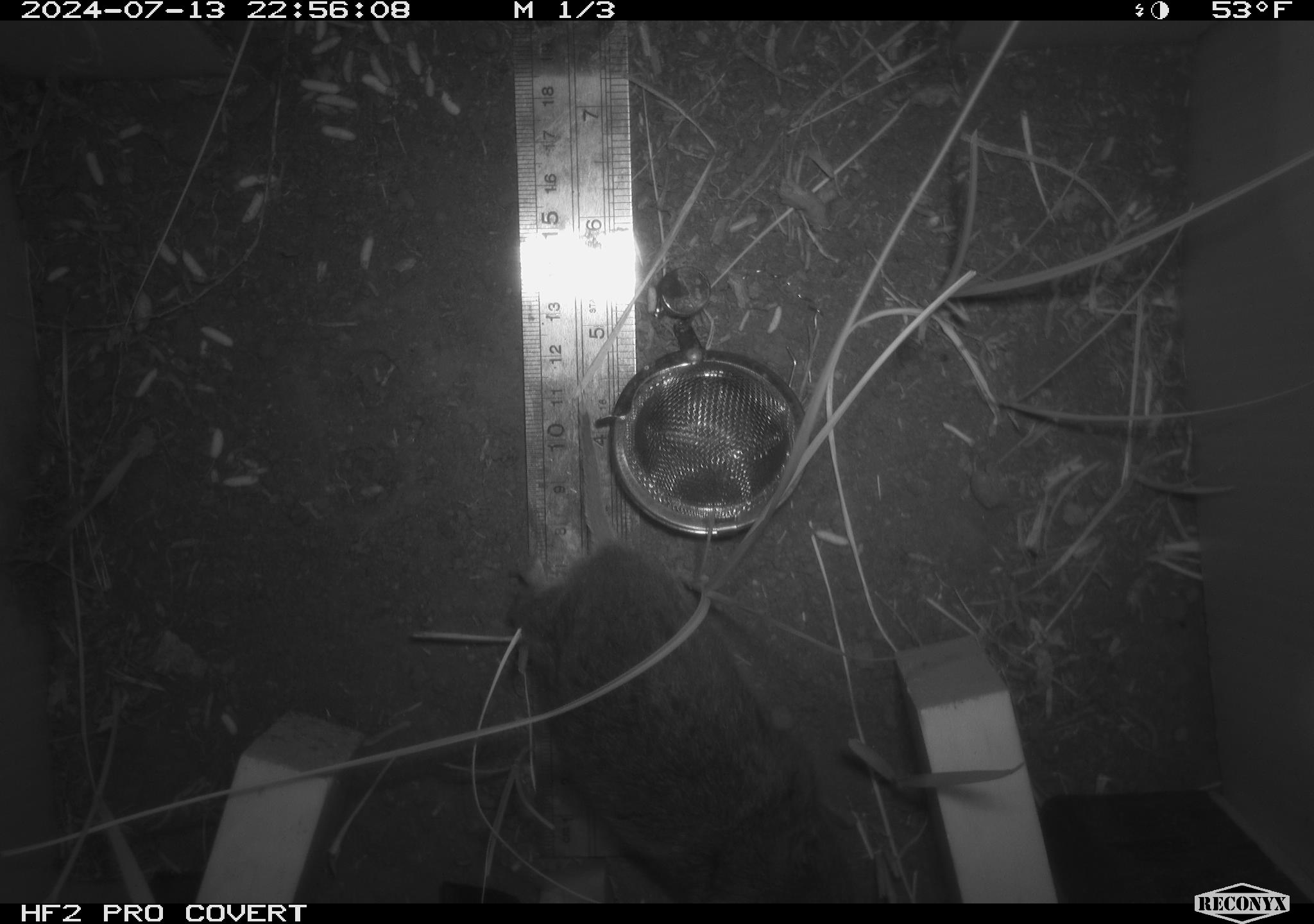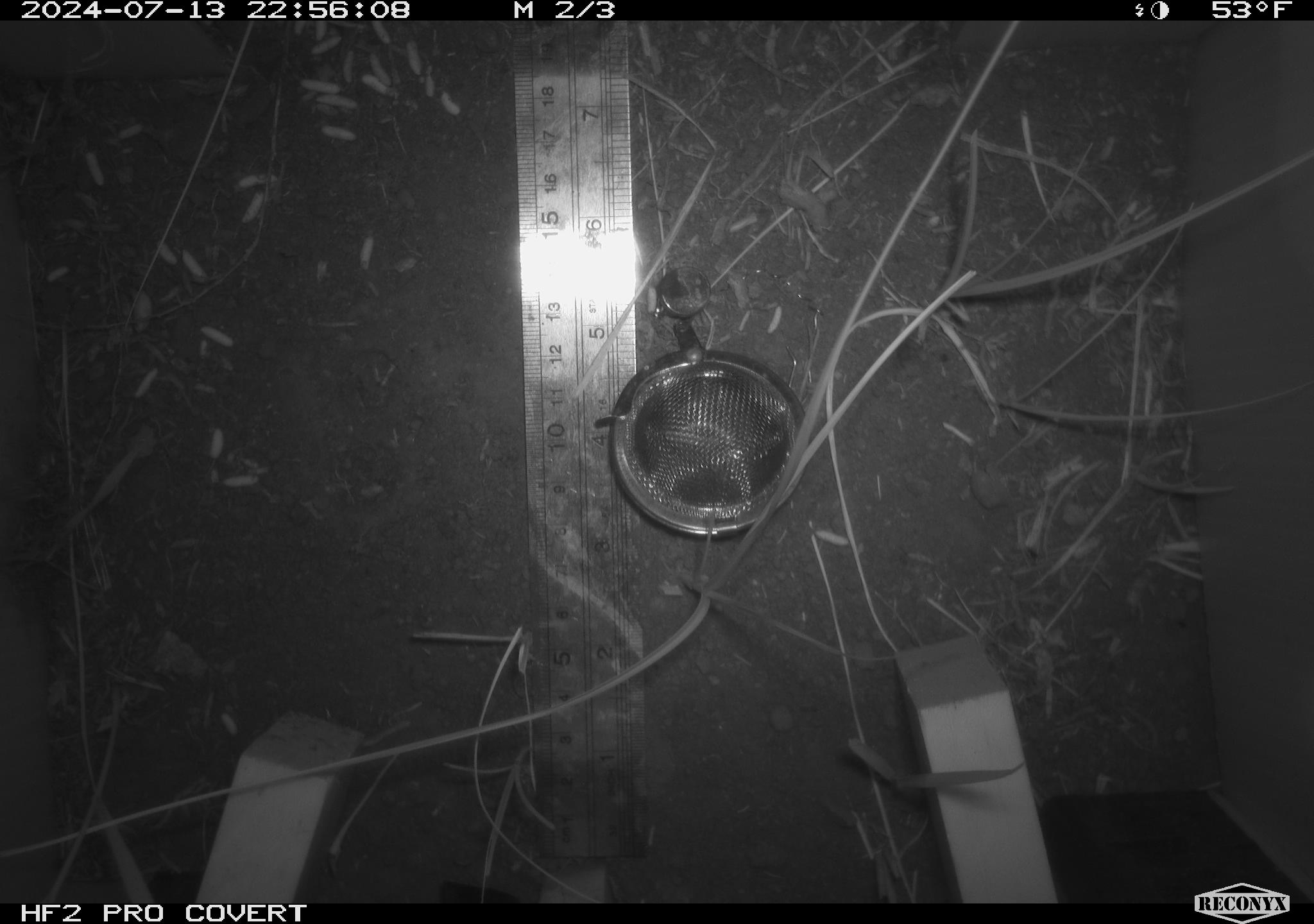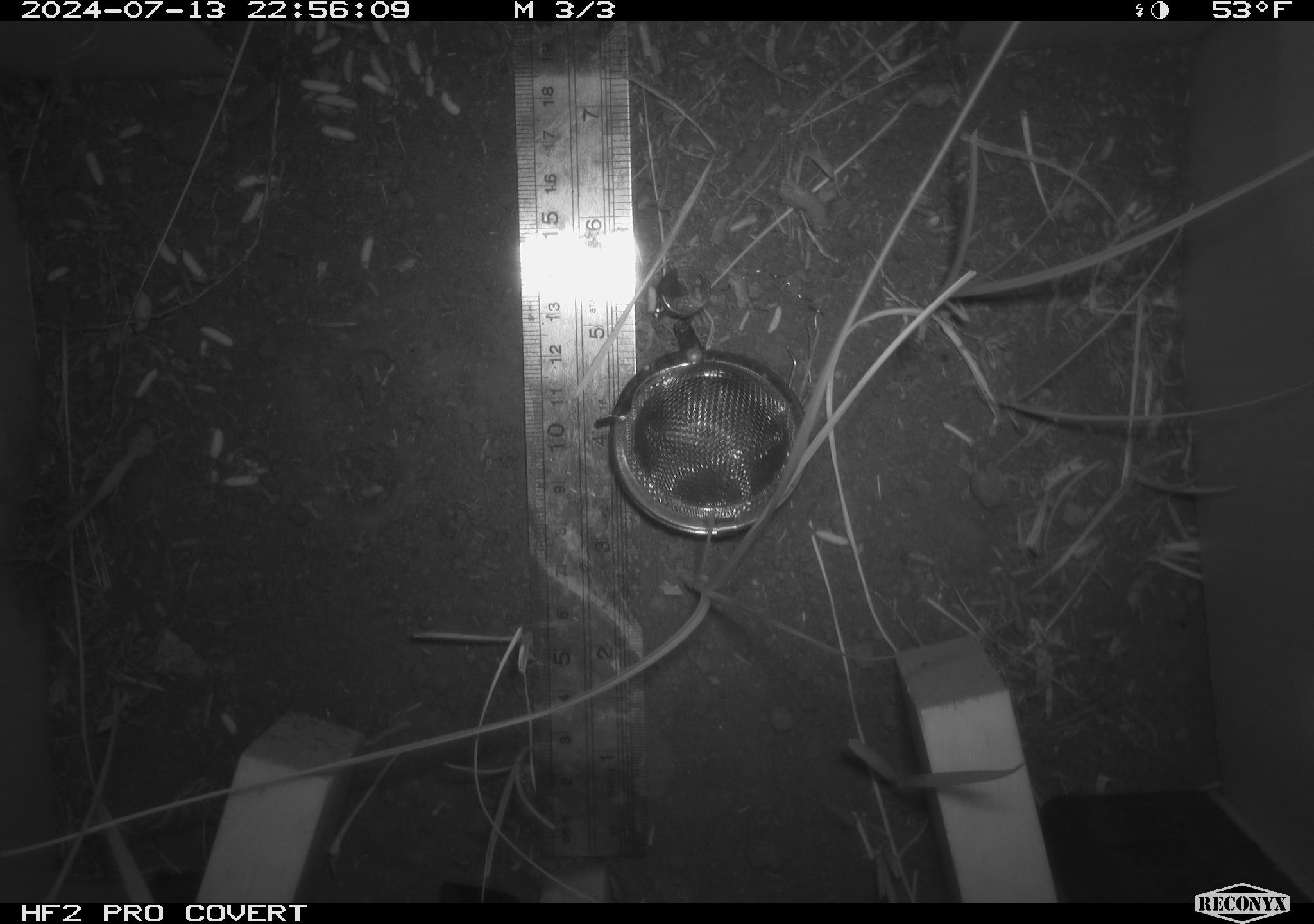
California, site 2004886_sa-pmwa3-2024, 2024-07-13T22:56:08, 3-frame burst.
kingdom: Animalia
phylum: Chordata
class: Mammalia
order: Rodentia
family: Cricetidae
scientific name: Arvicolinae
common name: voles, lemmings, and muskrats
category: arvicolinae subfamily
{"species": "arvicolinae subfamily (voles, lemmings, and muskrats) (Arvicolinae)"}